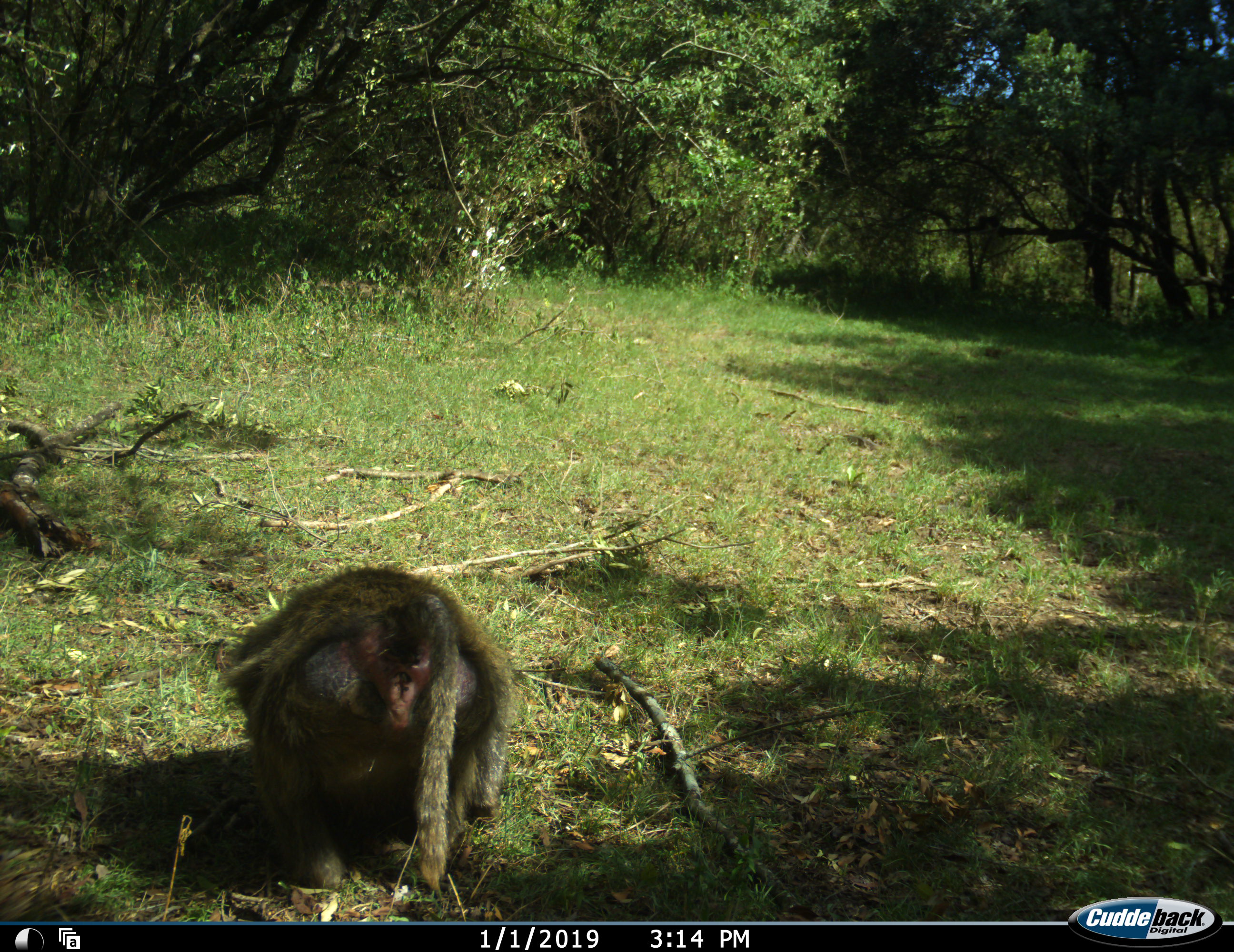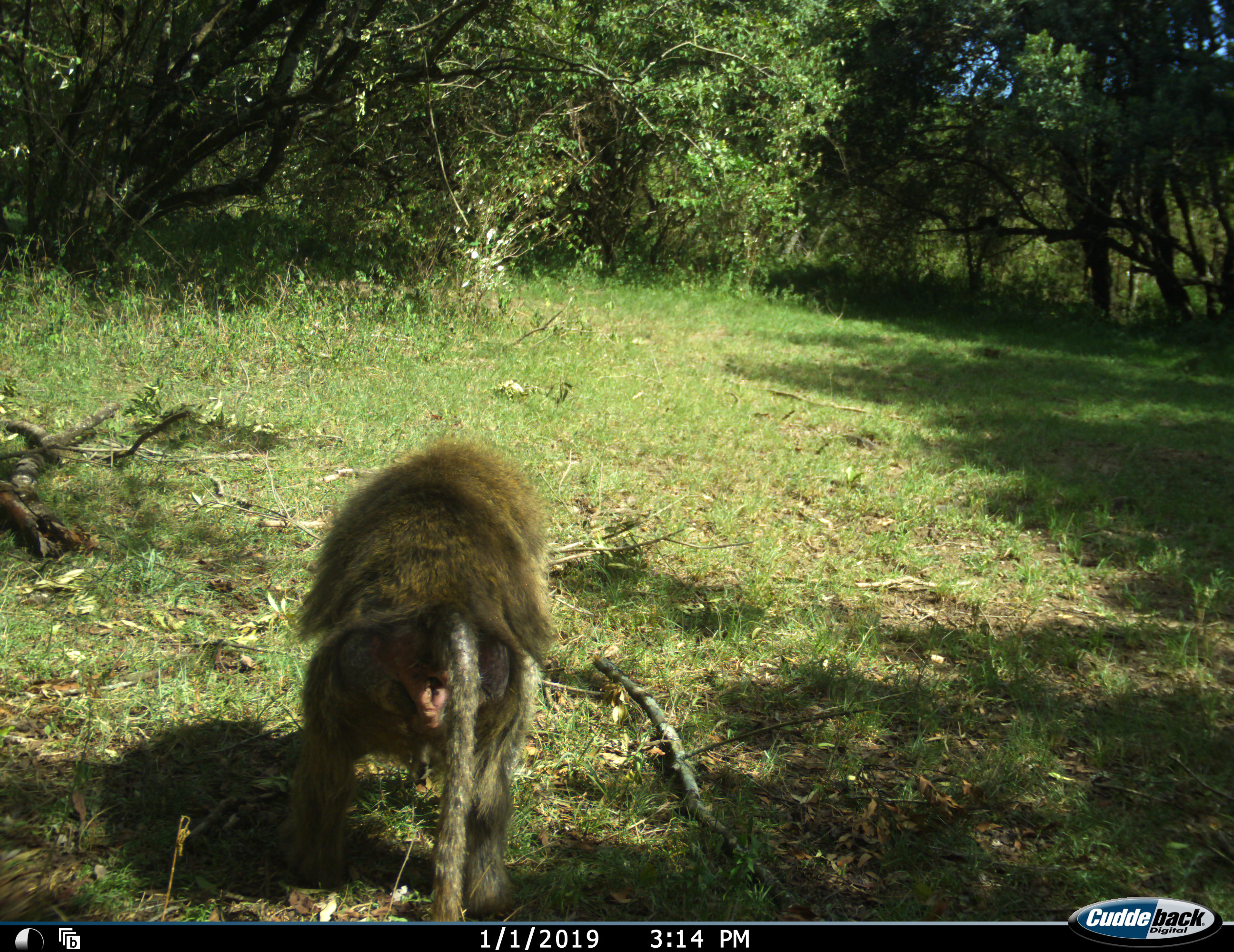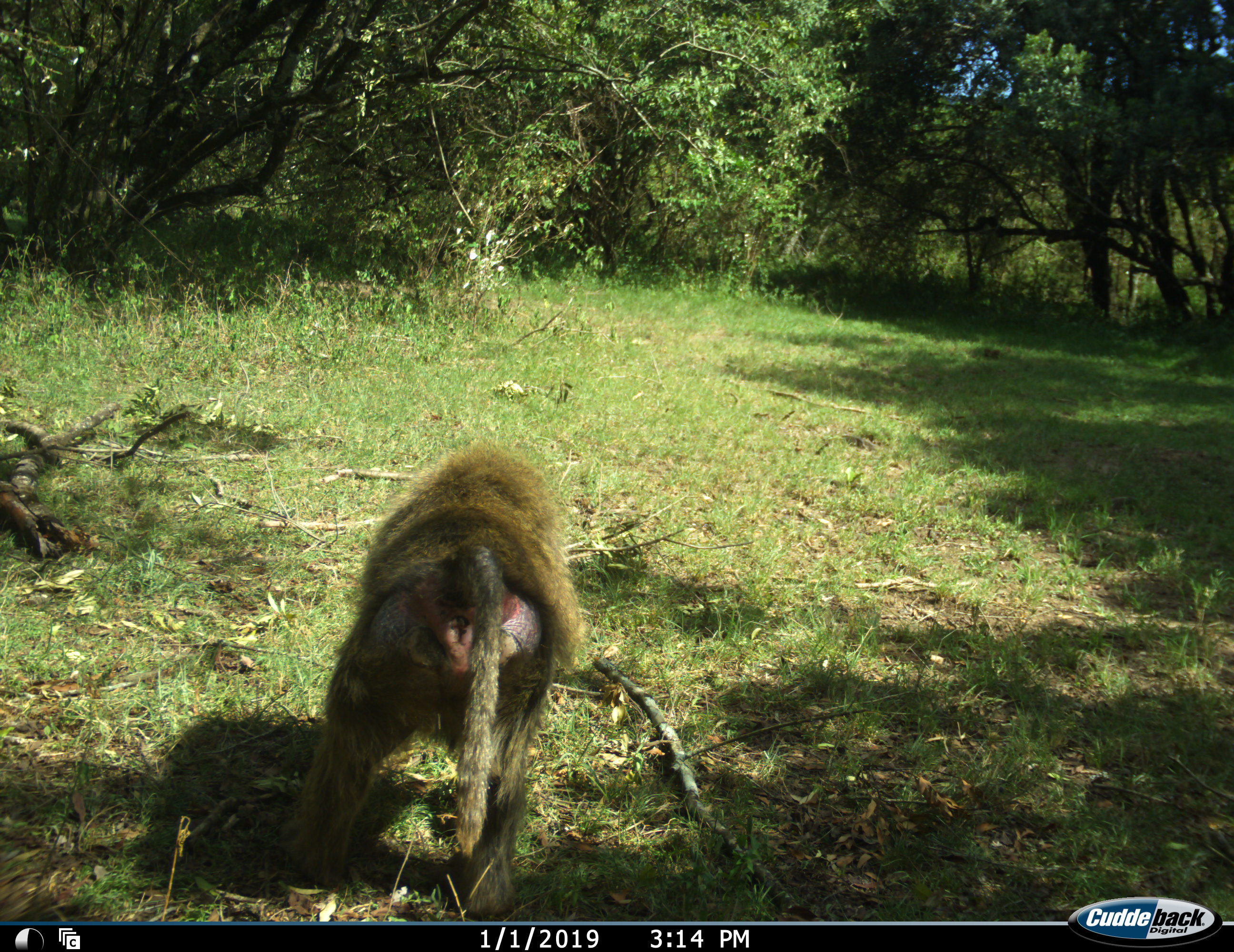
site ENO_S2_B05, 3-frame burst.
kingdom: Animalia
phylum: Chordata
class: Mammalia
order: Primates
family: Cercopithecidae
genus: Papio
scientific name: Papio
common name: baboon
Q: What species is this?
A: Baboon (Papio).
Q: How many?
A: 1.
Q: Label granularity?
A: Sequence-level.